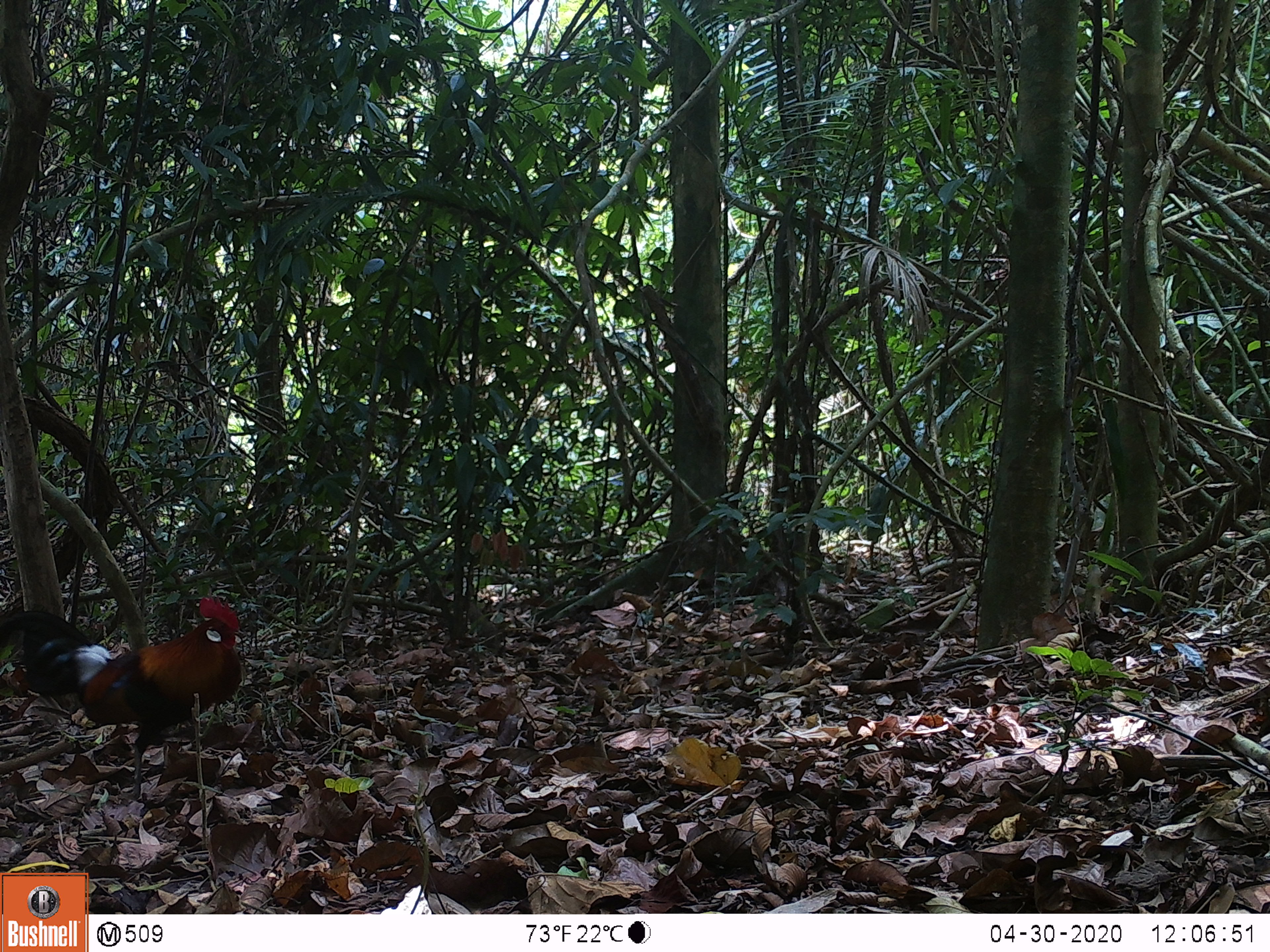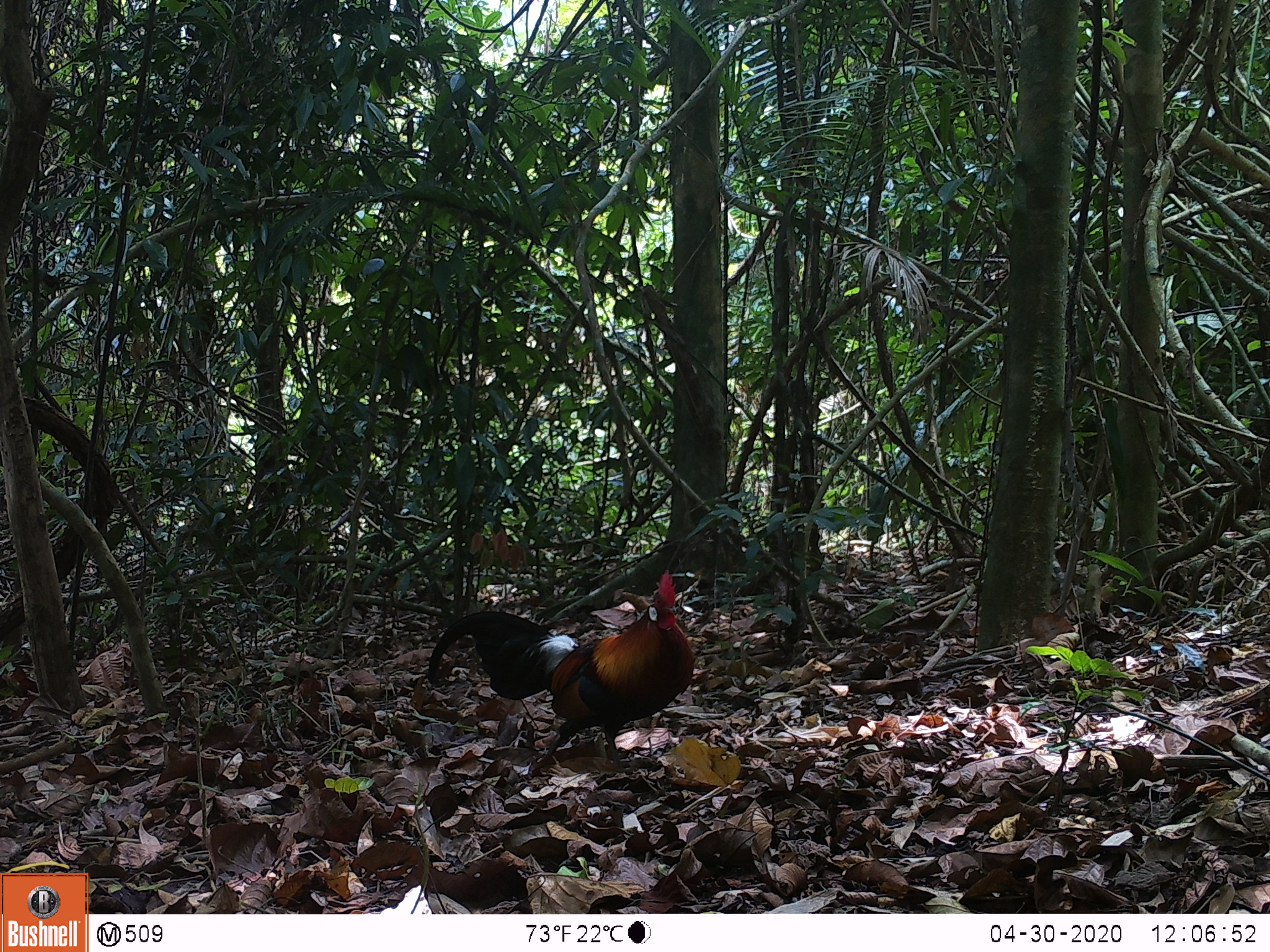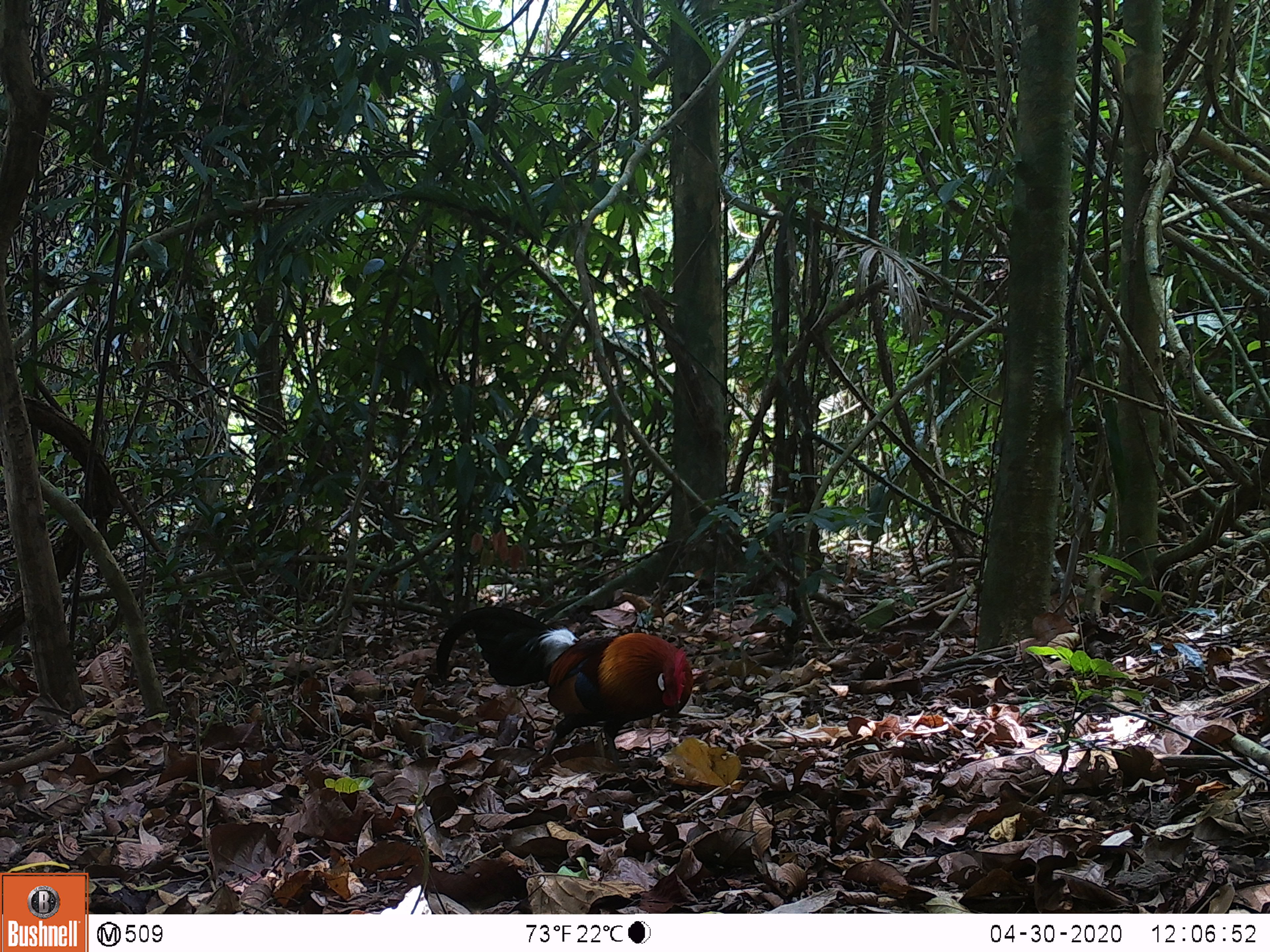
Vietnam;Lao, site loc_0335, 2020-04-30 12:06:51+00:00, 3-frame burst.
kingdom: Animalia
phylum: Chordata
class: Aves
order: Galliformes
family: Phasianidae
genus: Gallus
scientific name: Gallus gallus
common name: red junglefowl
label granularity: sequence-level